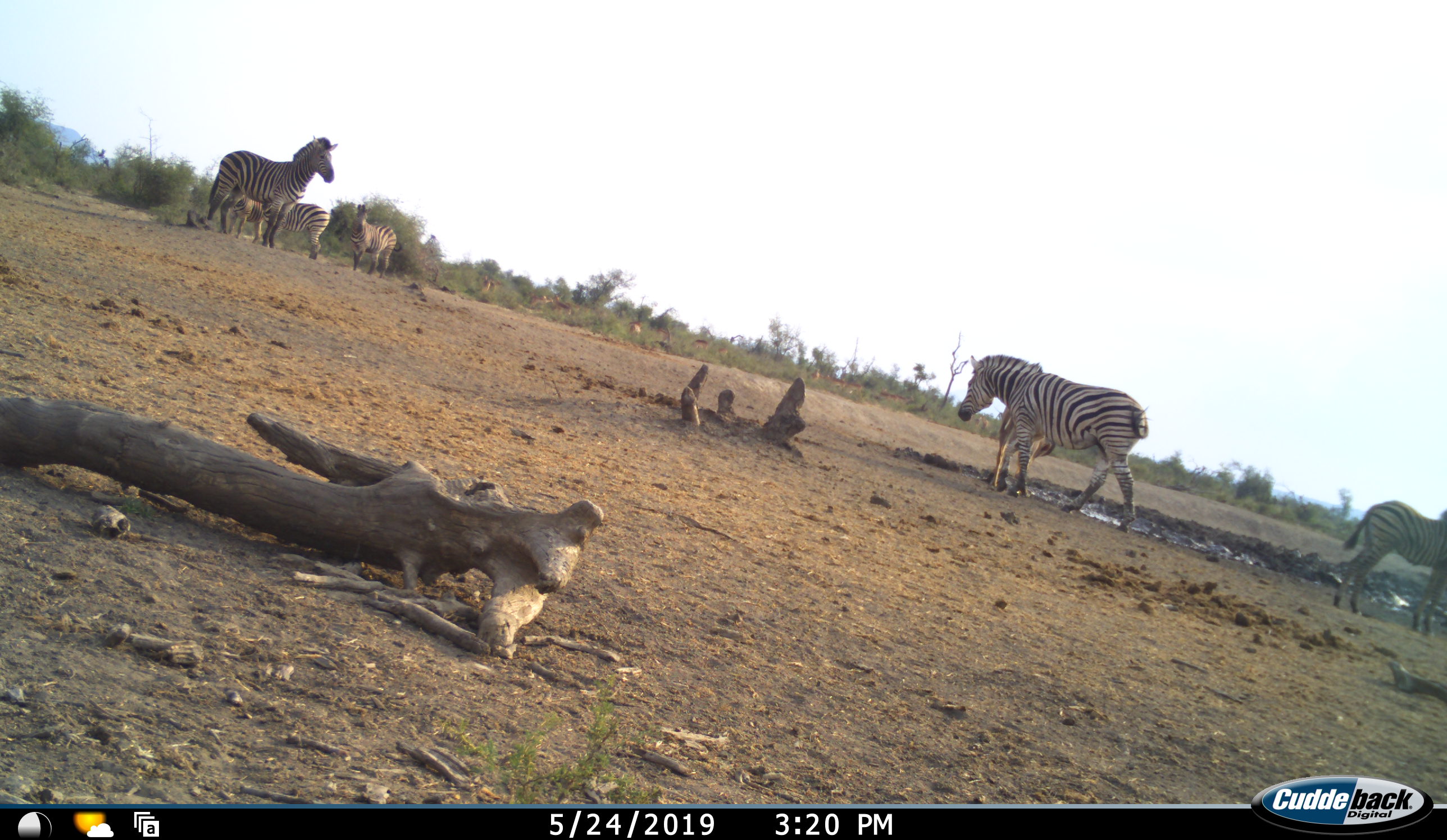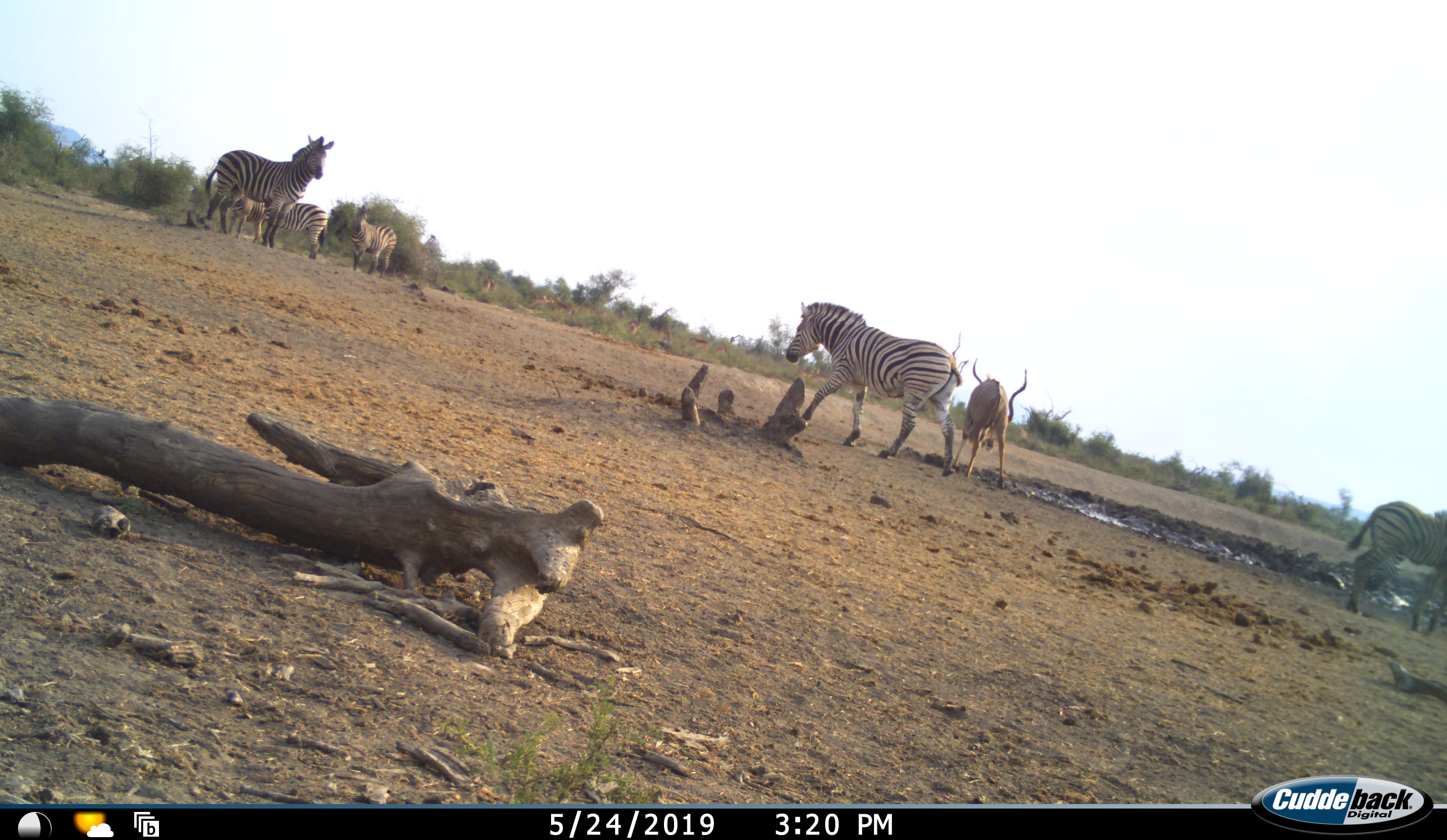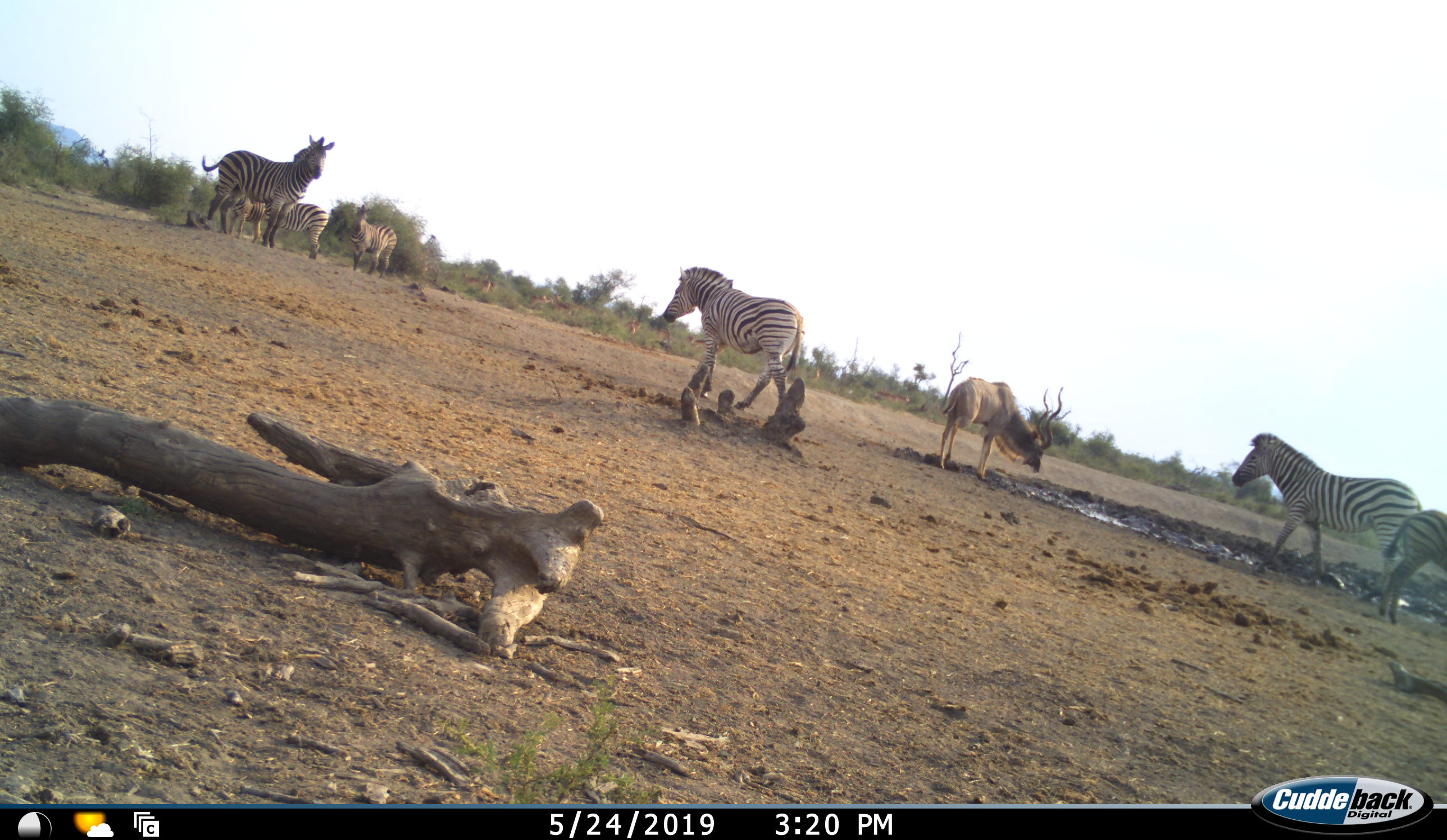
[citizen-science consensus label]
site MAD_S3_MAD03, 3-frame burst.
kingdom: Animalia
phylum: Chordata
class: Mammalia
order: Artiodactyla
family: Bovidae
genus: Tragelaphus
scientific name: Tragelaphus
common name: kudu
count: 1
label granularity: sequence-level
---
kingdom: Animalia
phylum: Chordata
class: Mammalia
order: Perissodactyla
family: Equidae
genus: Equus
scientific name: Equus quagga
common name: plains zebra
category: zebraplains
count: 6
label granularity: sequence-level